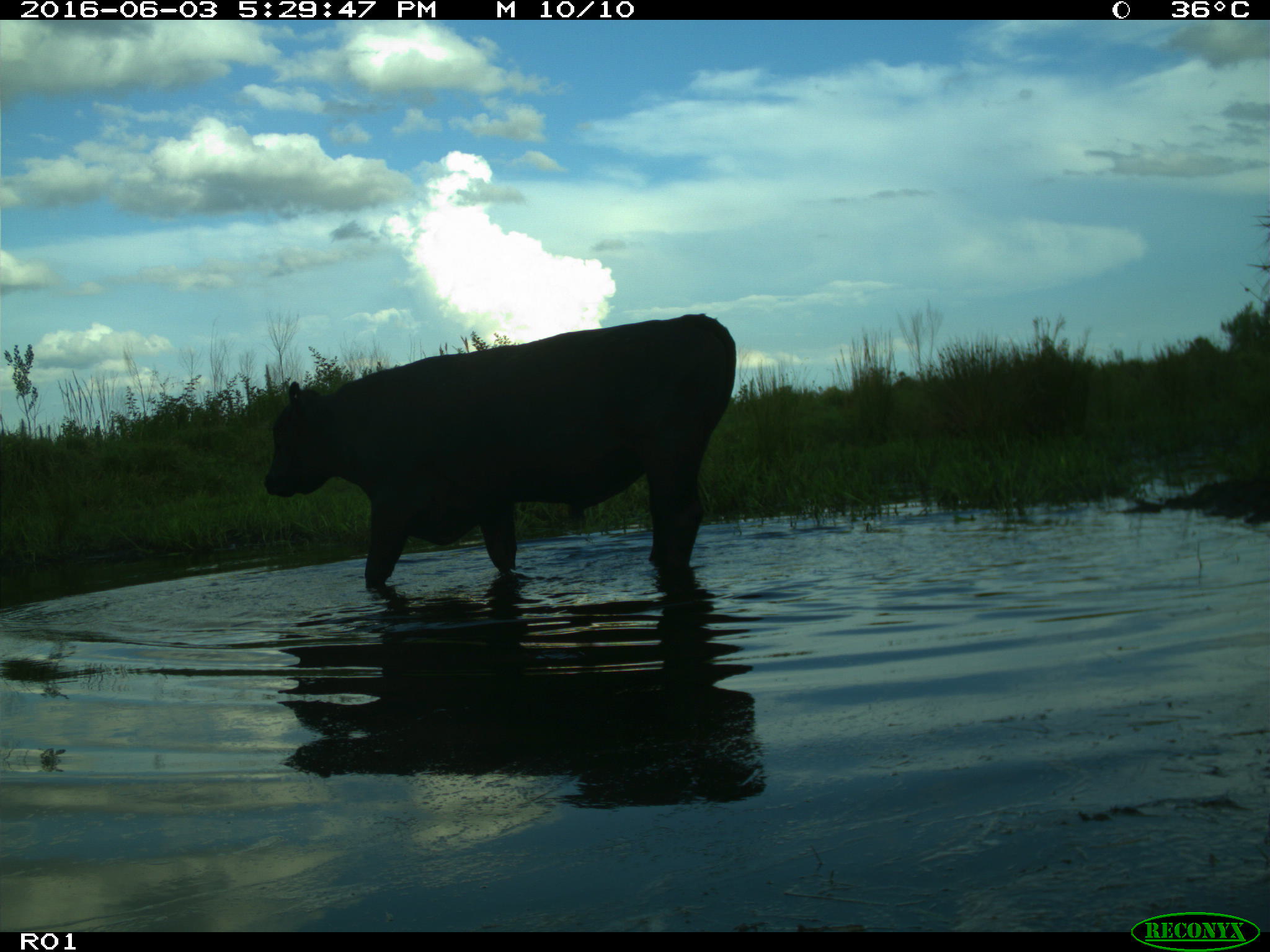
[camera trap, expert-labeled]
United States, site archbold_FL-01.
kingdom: Animalia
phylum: Chordata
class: Mammalia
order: Artiodactyla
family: Bovidae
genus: Bos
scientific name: Bos taurus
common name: domestic cow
Bos taurus (domestic cow).